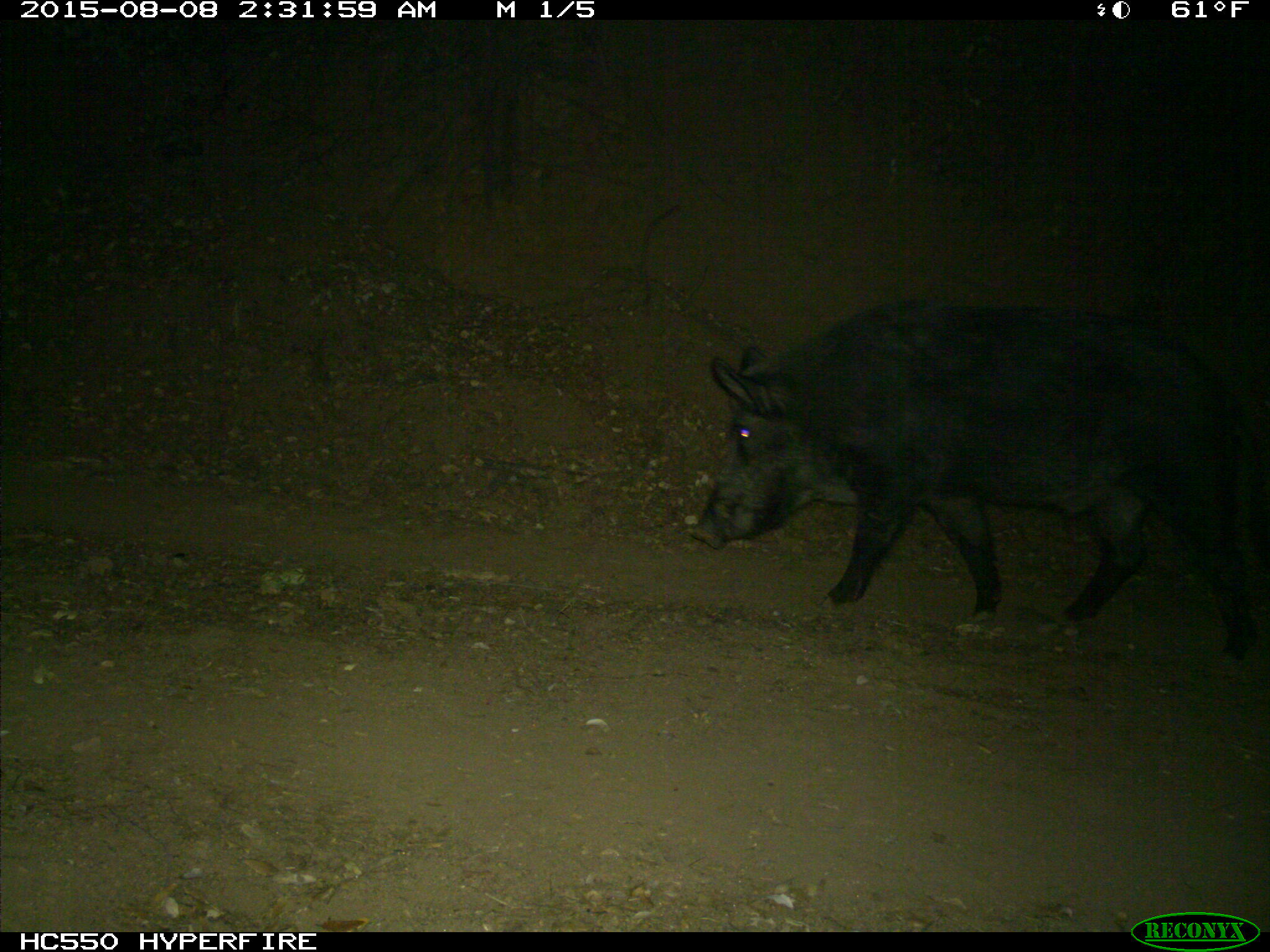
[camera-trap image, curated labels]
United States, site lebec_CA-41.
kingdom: Animalia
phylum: Chordata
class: Mammalia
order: Artiodactyla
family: Suidae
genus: Sus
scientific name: Sus scrofa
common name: wild boar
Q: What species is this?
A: Sus scrofa (wild boar).